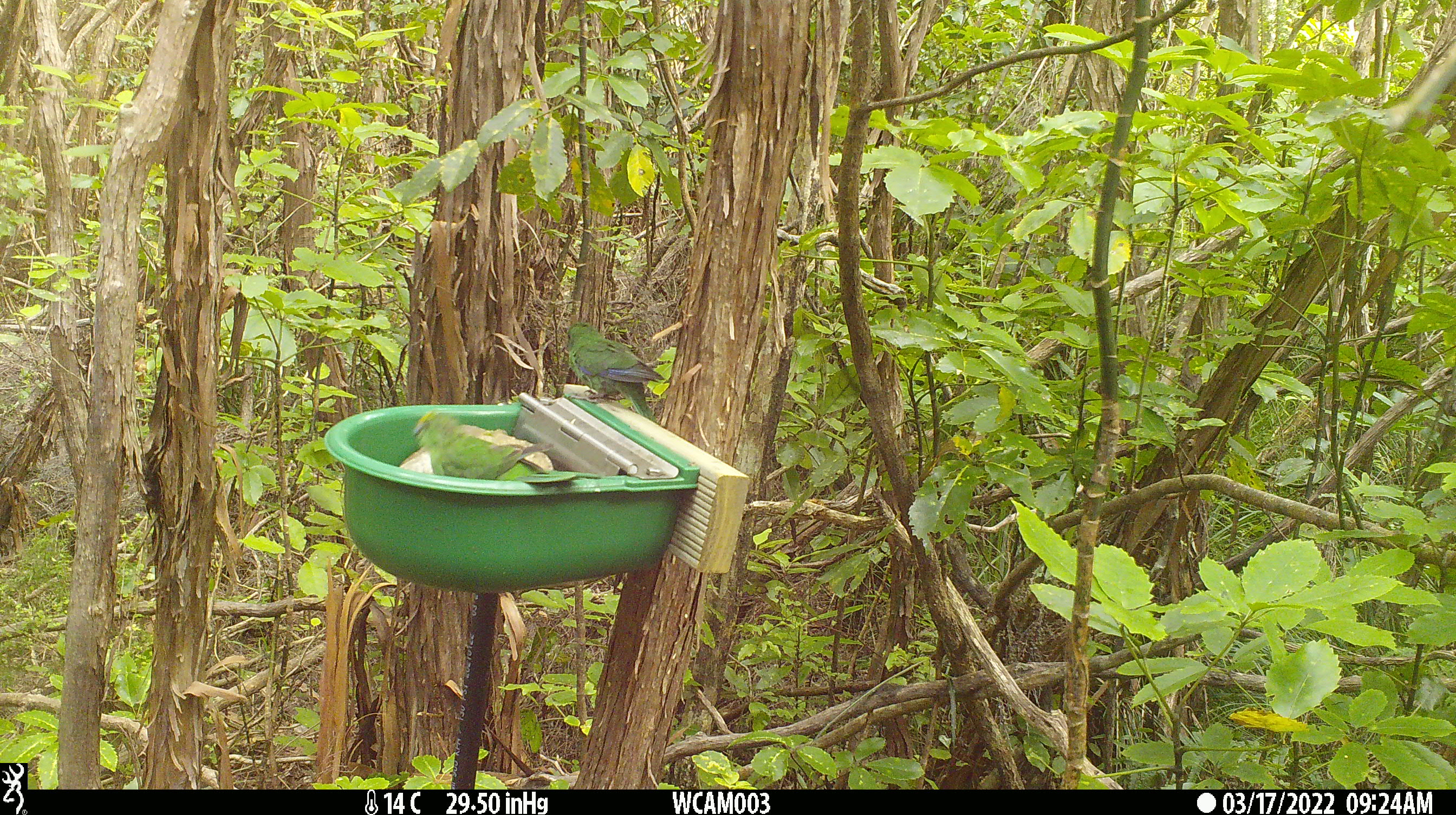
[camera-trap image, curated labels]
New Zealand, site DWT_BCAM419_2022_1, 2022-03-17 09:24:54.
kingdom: Animalia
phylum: Chordata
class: Aves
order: Psittaciformes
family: Psittaculidae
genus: Cyanoramphus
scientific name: Cyanoramphus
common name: parakeet